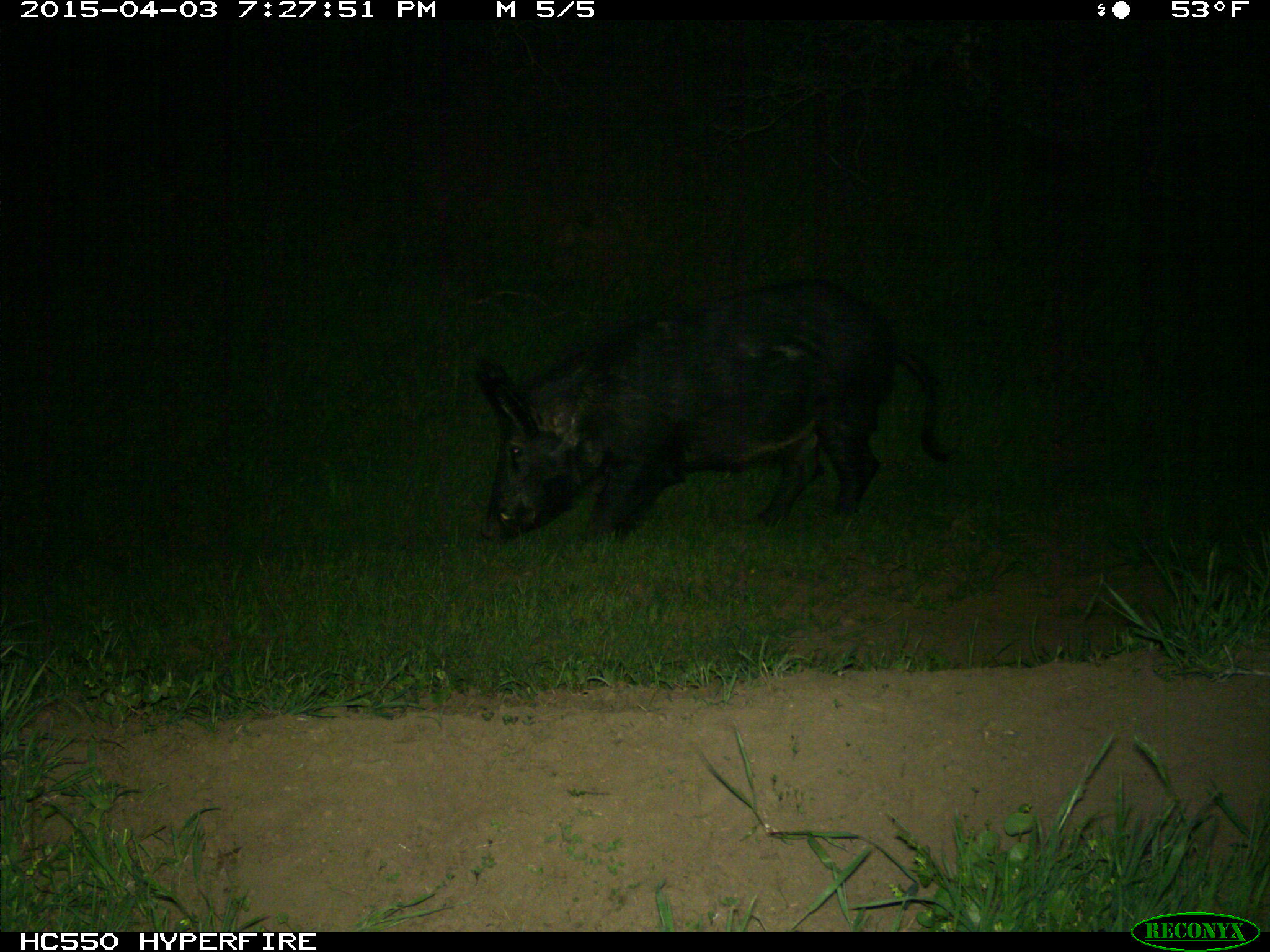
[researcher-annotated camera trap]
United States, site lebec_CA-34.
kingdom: Animalia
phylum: Chordata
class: Mammalia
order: Artiodactyla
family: Suidae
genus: Sus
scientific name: Sus scrofa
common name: wild boar